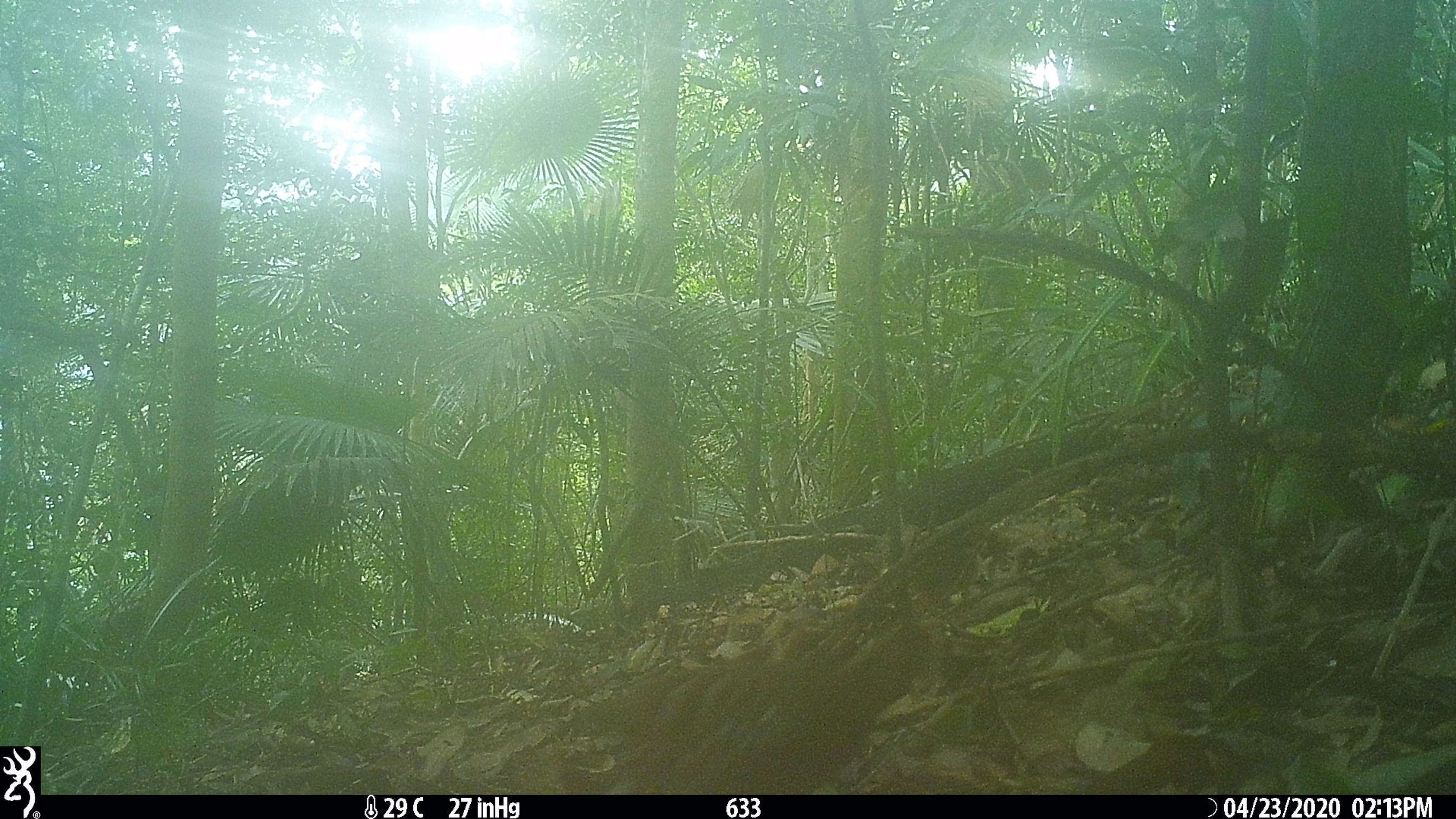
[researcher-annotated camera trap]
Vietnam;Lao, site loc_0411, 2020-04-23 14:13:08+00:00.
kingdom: Animalia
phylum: Chordata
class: Aves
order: Galliformes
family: Phasianidae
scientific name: Phasianidae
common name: partridge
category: unidentified partridge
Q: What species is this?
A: Unidentified partridge (partridge) (Phasianidae).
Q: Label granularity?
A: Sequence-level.